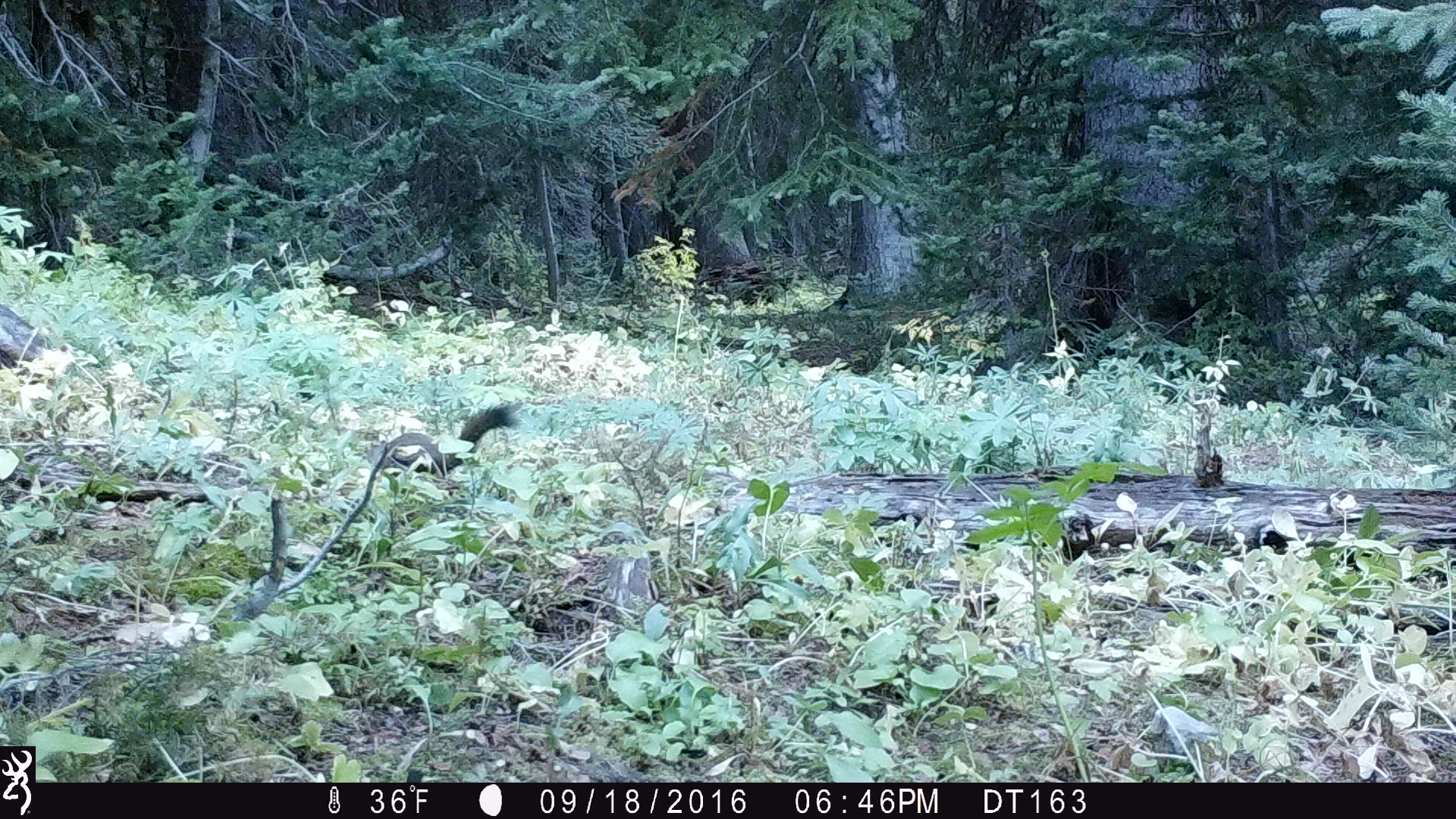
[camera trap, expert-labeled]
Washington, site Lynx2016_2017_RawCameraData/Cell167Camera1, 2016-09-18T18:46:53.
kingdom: Animalia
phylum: Chordata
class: Mammalia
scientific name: Mammalia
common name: small mammal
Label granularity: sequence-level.